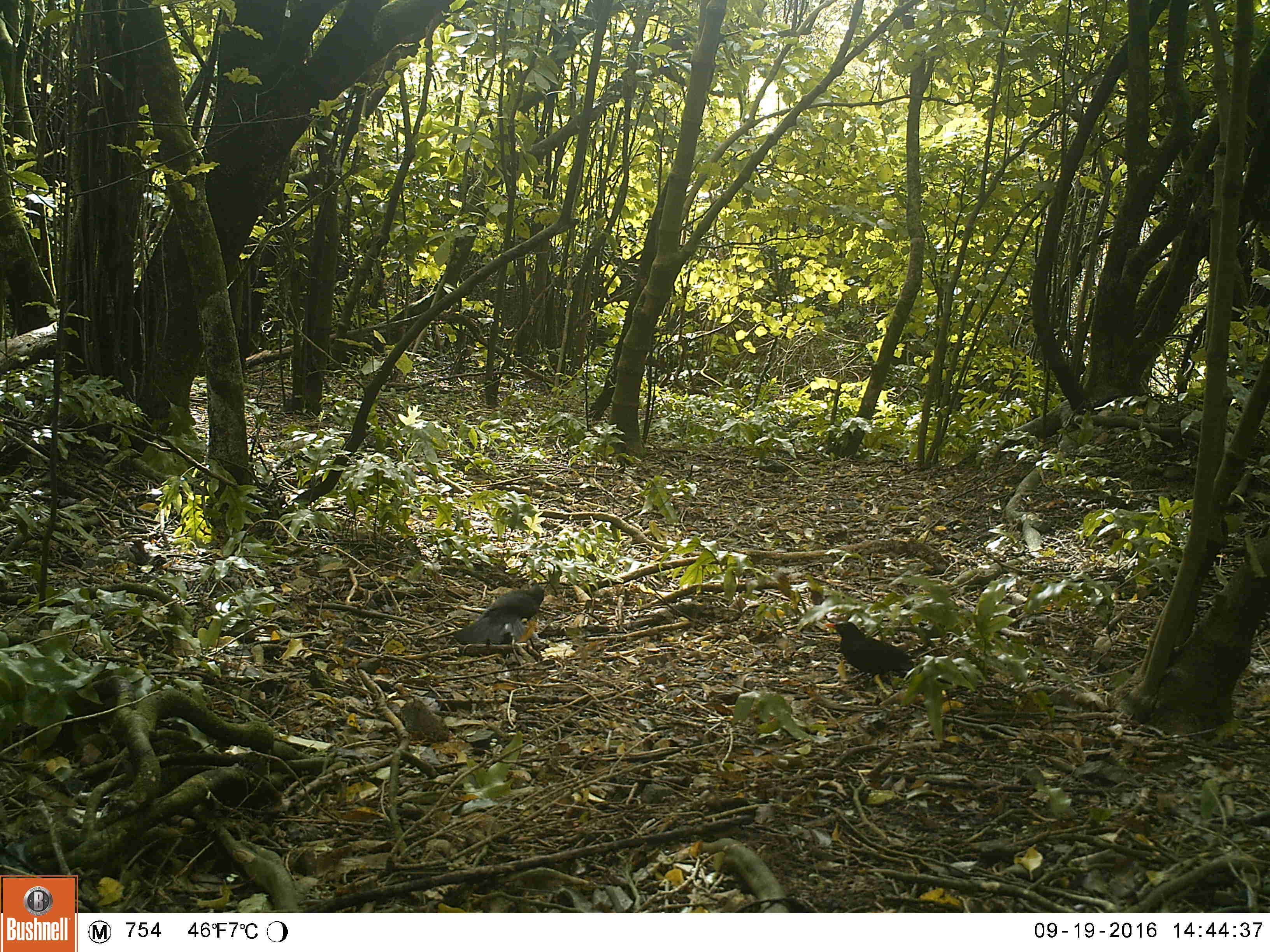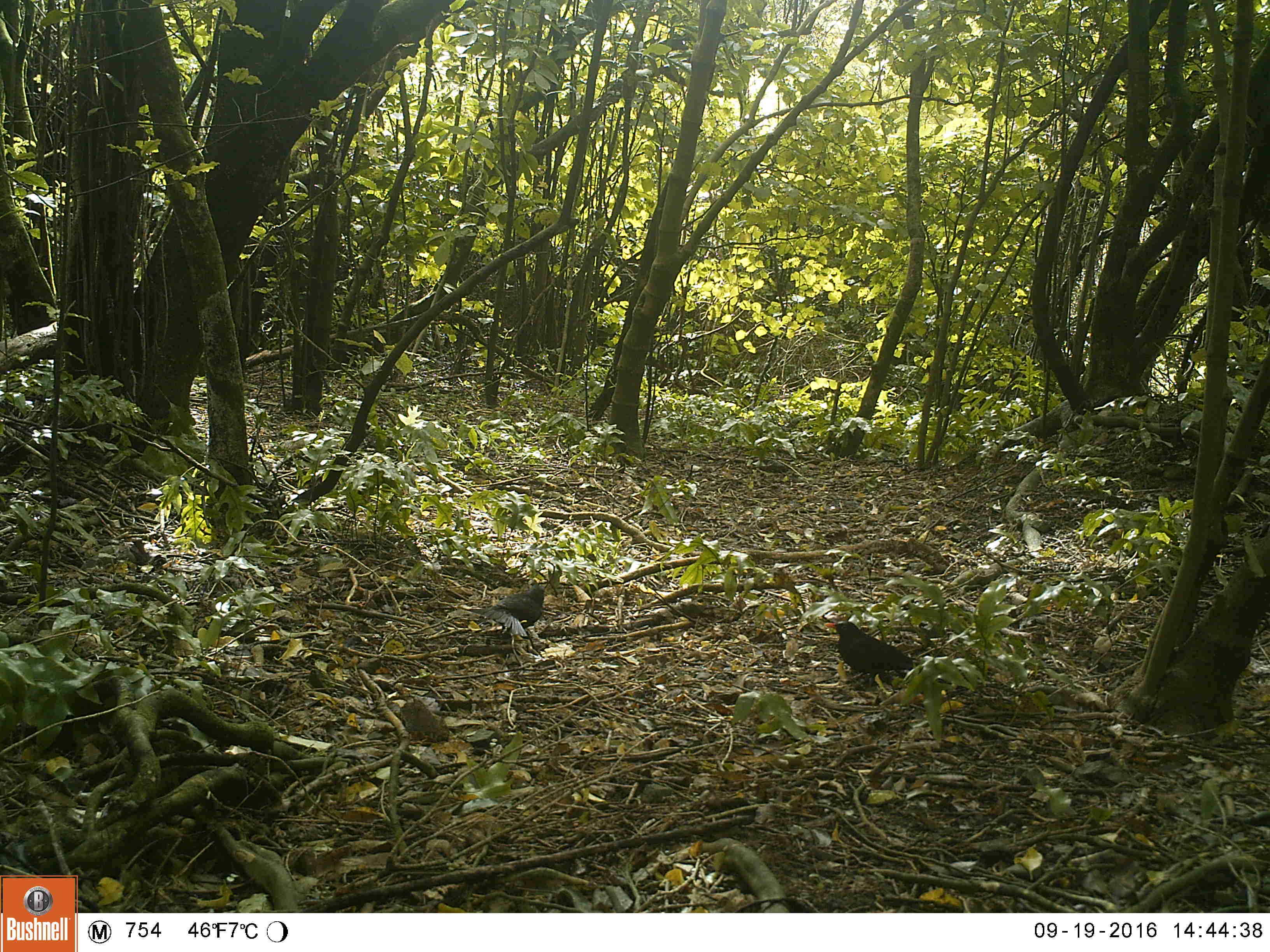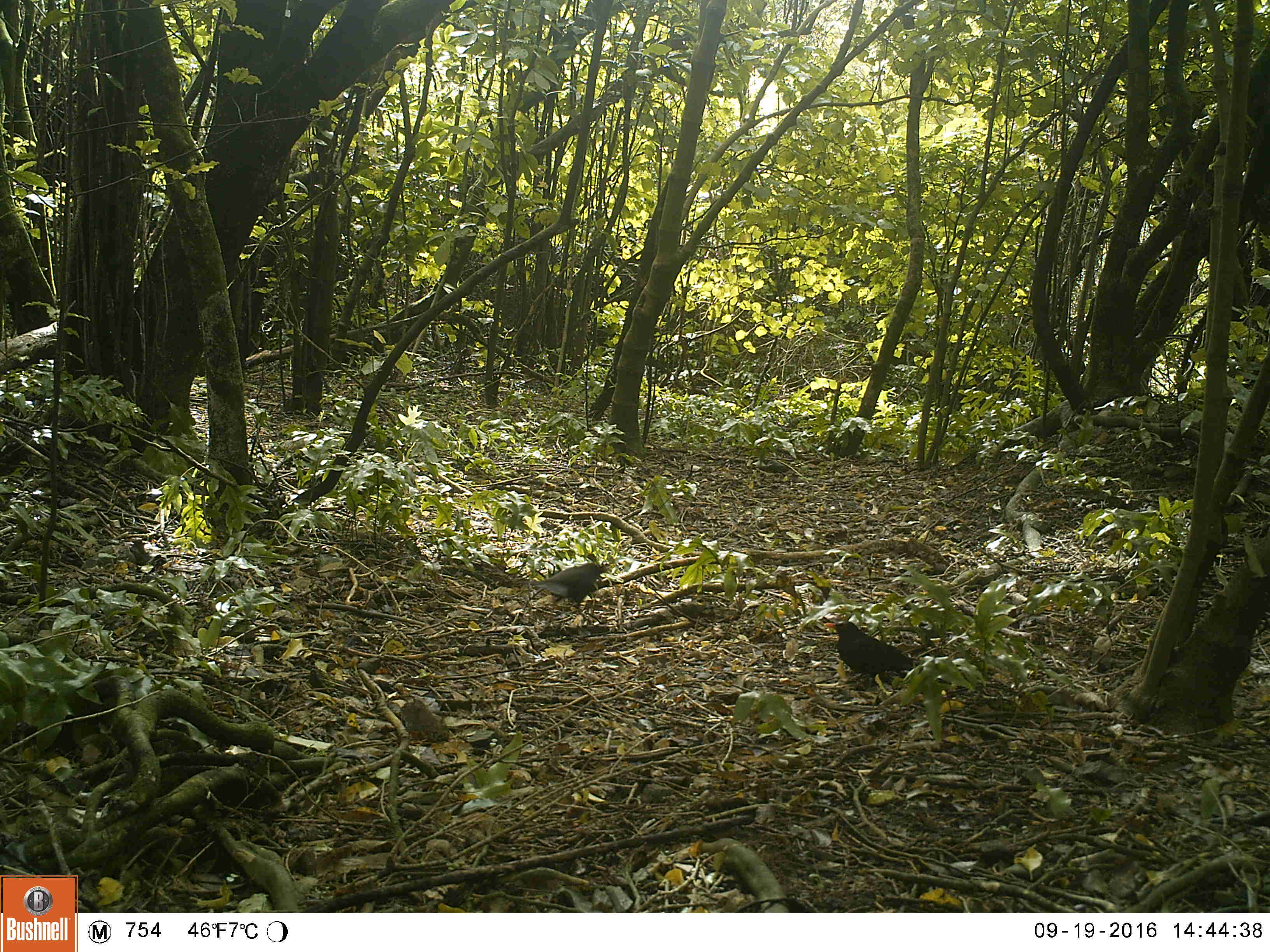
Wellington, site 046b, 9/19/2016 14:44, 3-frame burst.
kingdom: Animalia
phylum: Chordata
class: Aves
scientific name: Aves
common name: bird